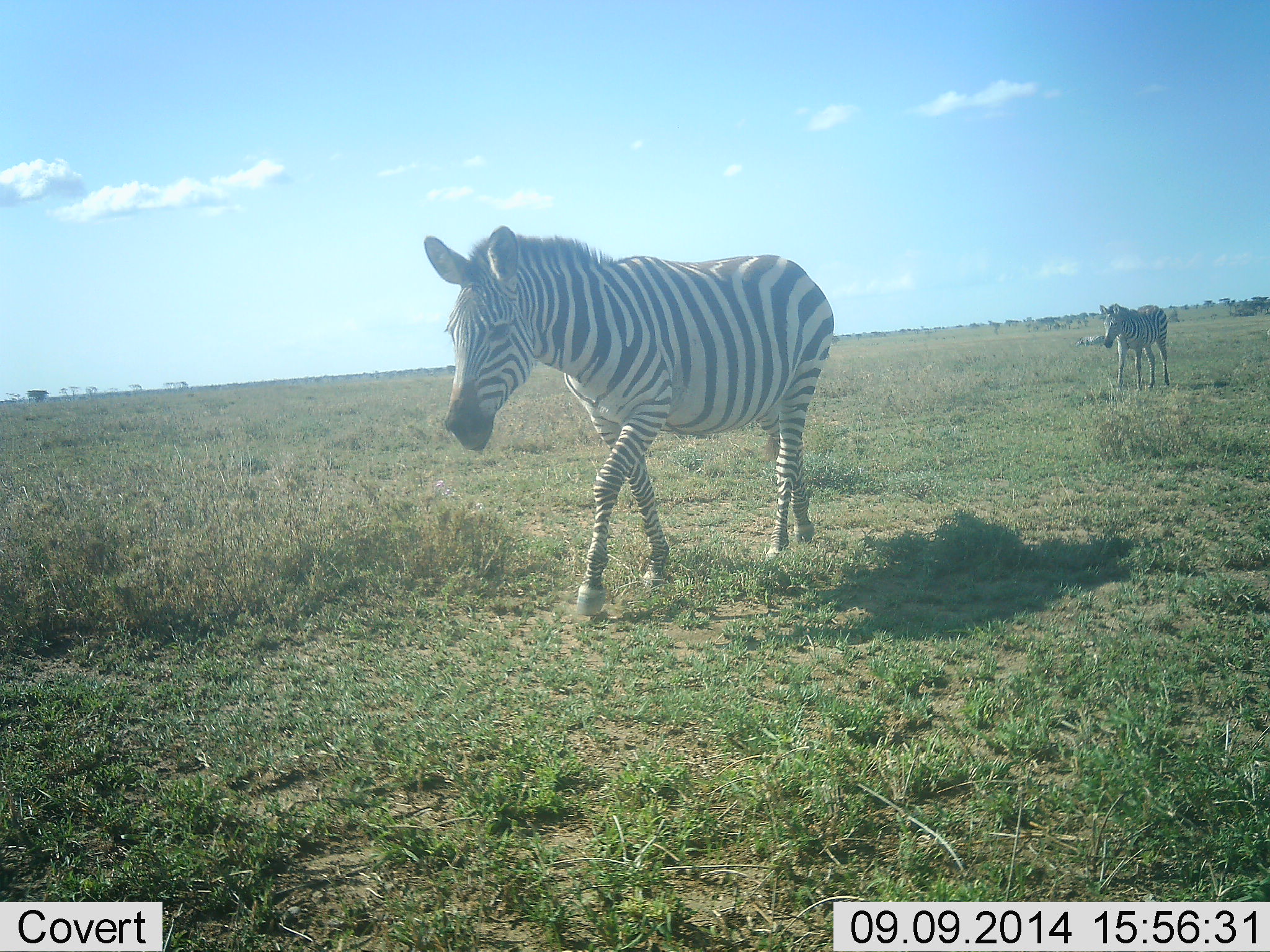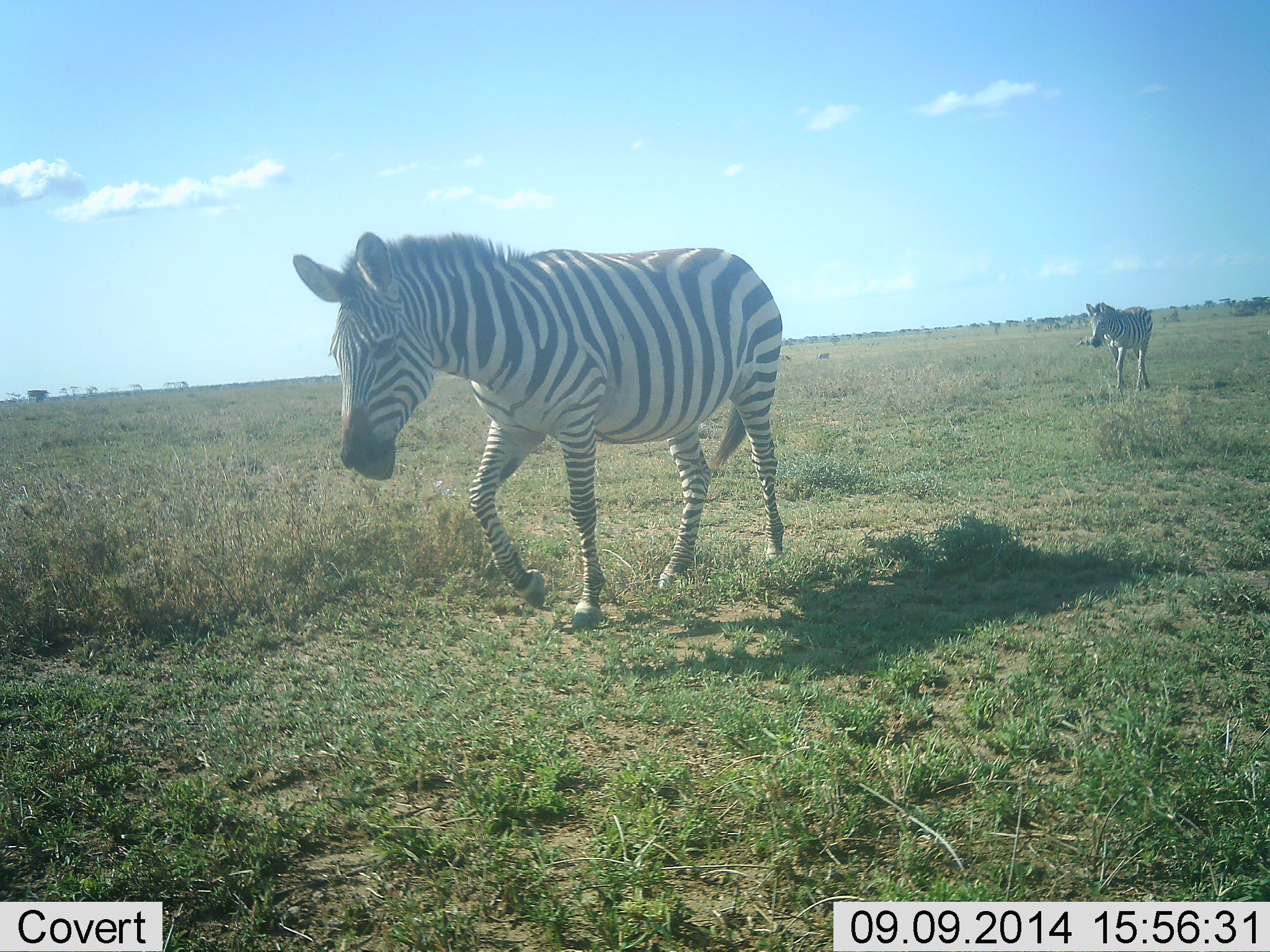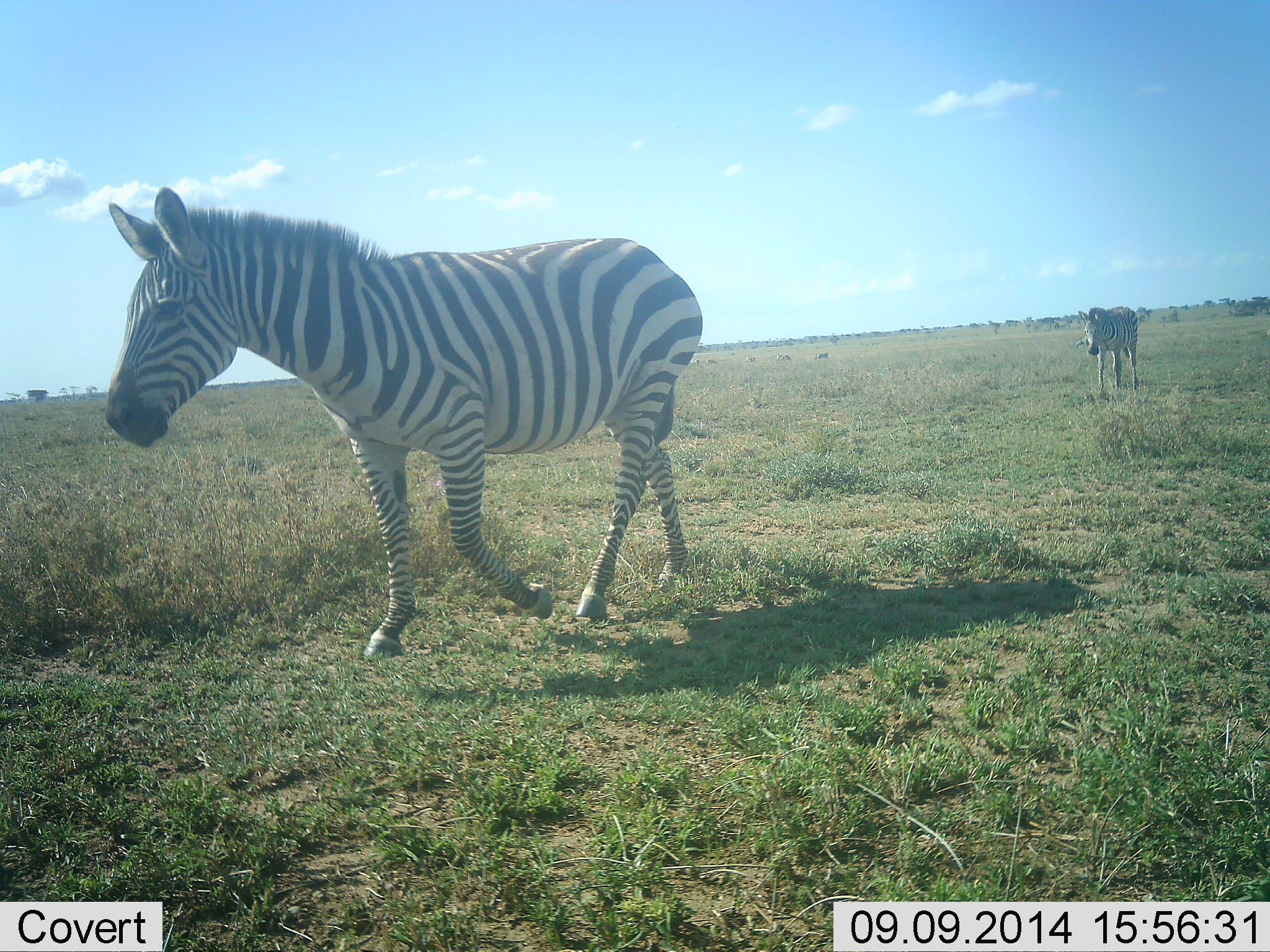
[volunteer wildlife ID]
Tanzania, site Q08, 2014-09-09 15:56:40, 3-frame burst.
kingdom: Animalia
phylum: Chordata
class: Mammalia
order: Perissodactyla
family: Equidae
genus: Equus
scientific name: Equus quagga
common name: plains zebra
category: zebra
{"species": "zebra (plains zebra) (Equus quagga)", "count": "2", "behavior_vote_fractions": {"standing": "20%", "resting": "0%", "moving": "100%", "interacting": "0%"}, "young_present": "0%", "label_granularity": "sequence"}